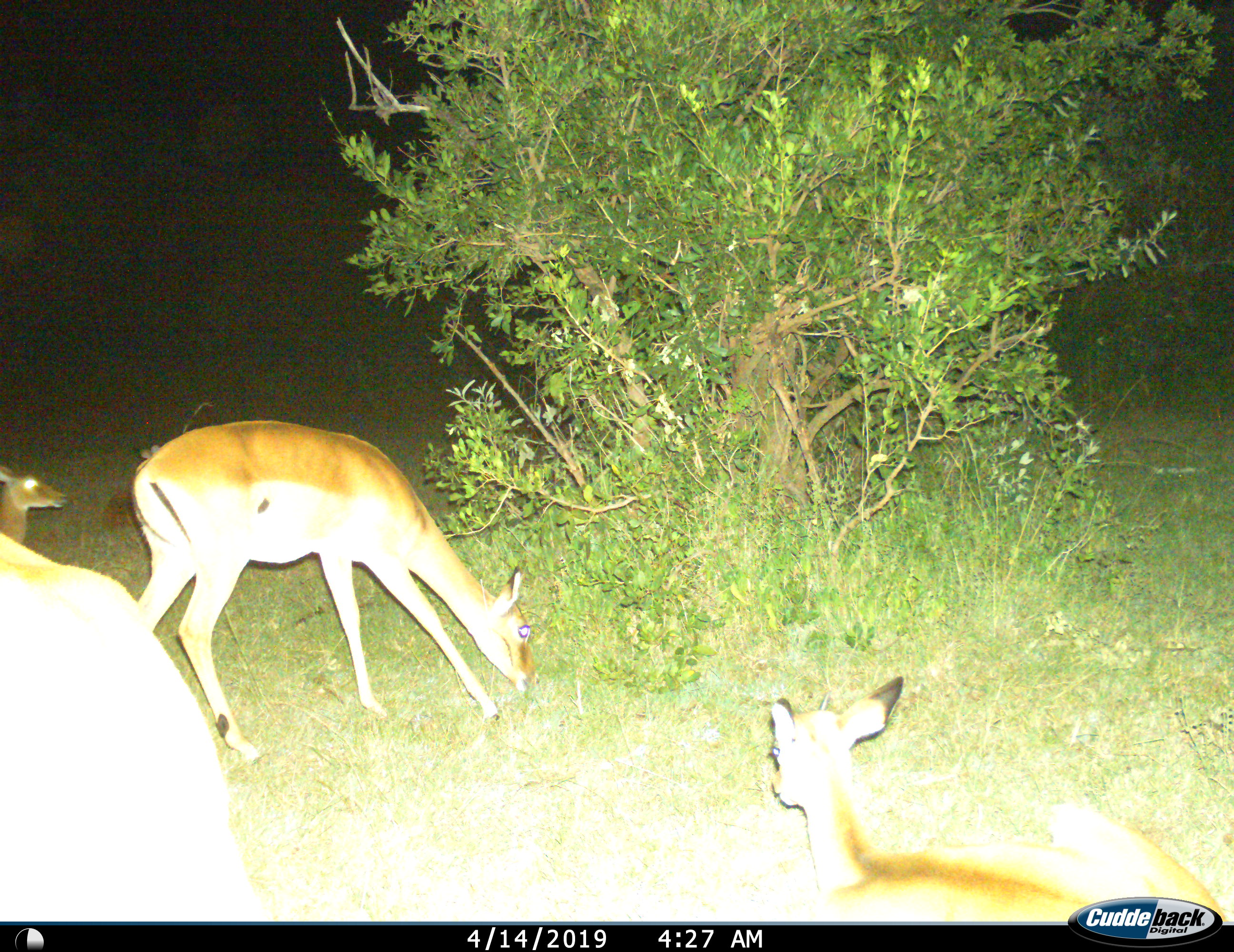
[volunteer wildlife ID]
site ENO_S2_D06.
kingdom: Animalia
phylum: Chordata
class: Mammalia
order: Artiodactyla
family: Bovidae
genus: Aepyceros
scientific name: Aepyceros melampus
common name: impala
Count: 4.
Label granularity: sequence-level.